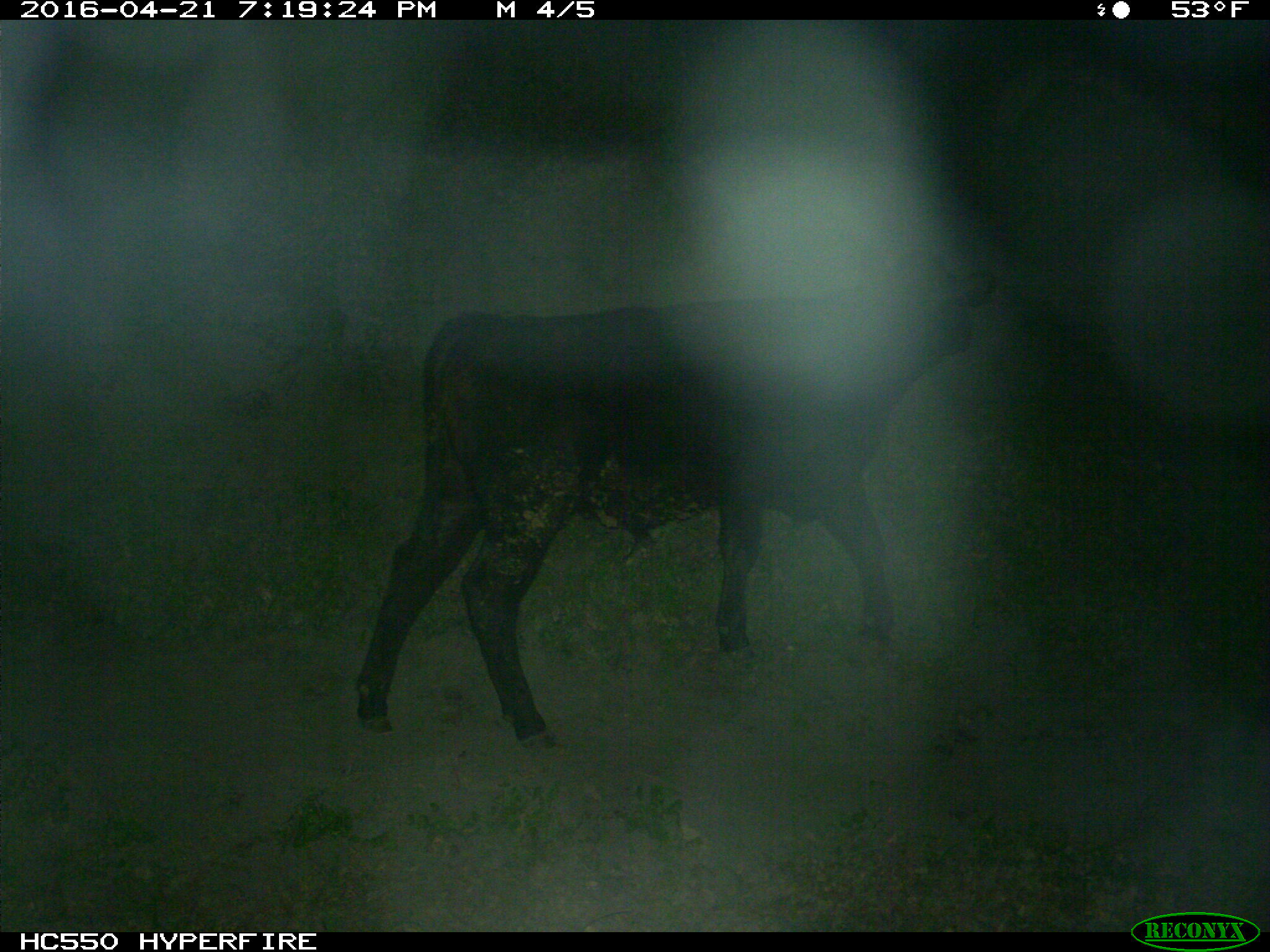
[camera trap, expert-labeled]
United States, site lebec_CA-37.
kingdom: Animalia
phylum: Chordata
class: Mammalia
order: Artiodactyla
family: Bovidae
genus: Bos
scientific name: Bos taurus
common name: domestic cow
Bos taurus (domestic cow).